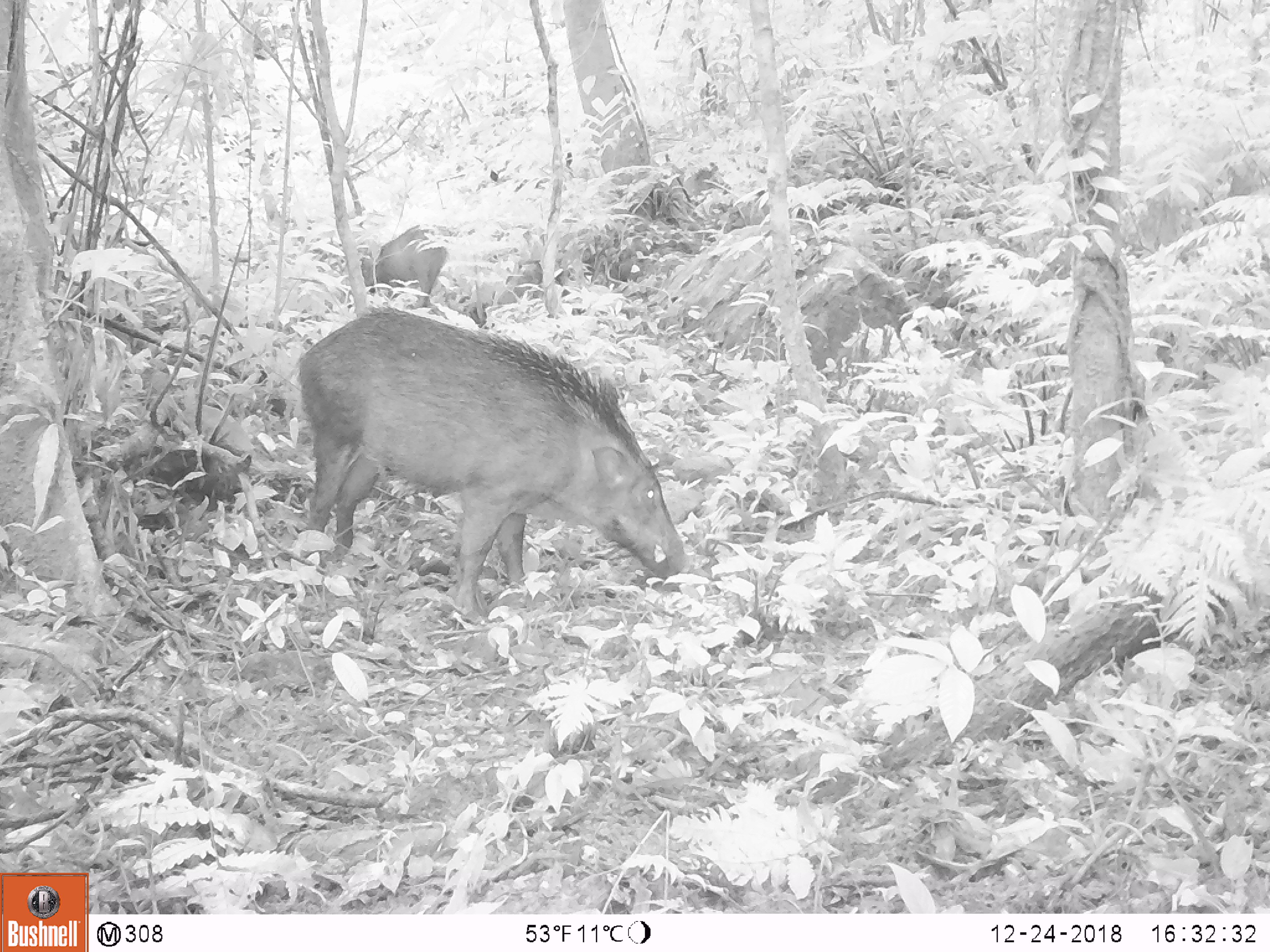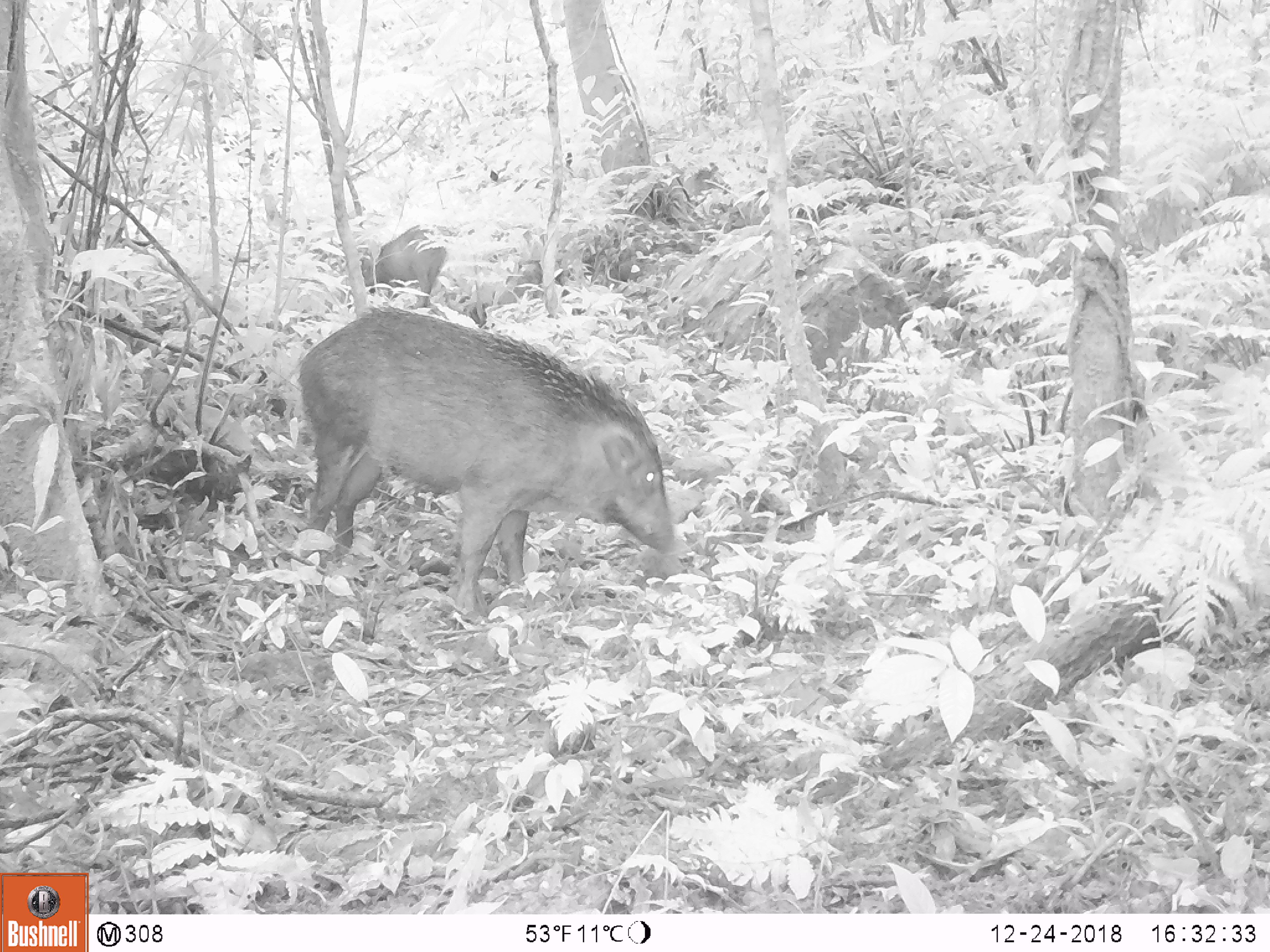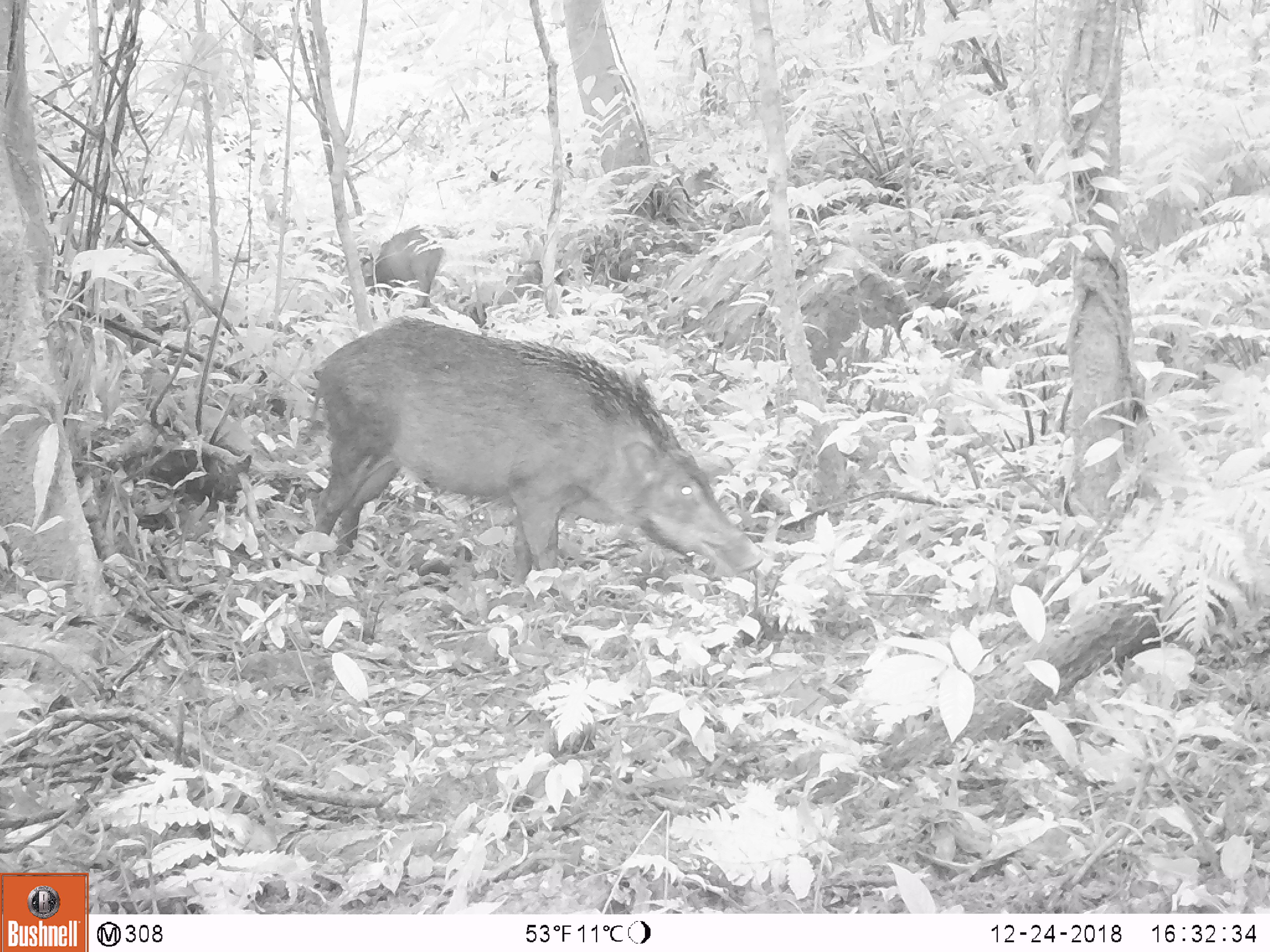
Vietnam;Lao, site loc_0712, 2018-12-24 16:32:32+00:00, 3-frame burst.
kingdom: Animalia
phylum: Chordata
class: Mammalia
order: Artiodactyla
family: Suidae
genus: Sus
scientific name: Sus scrofa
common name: eurasian wild pig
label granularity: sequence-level